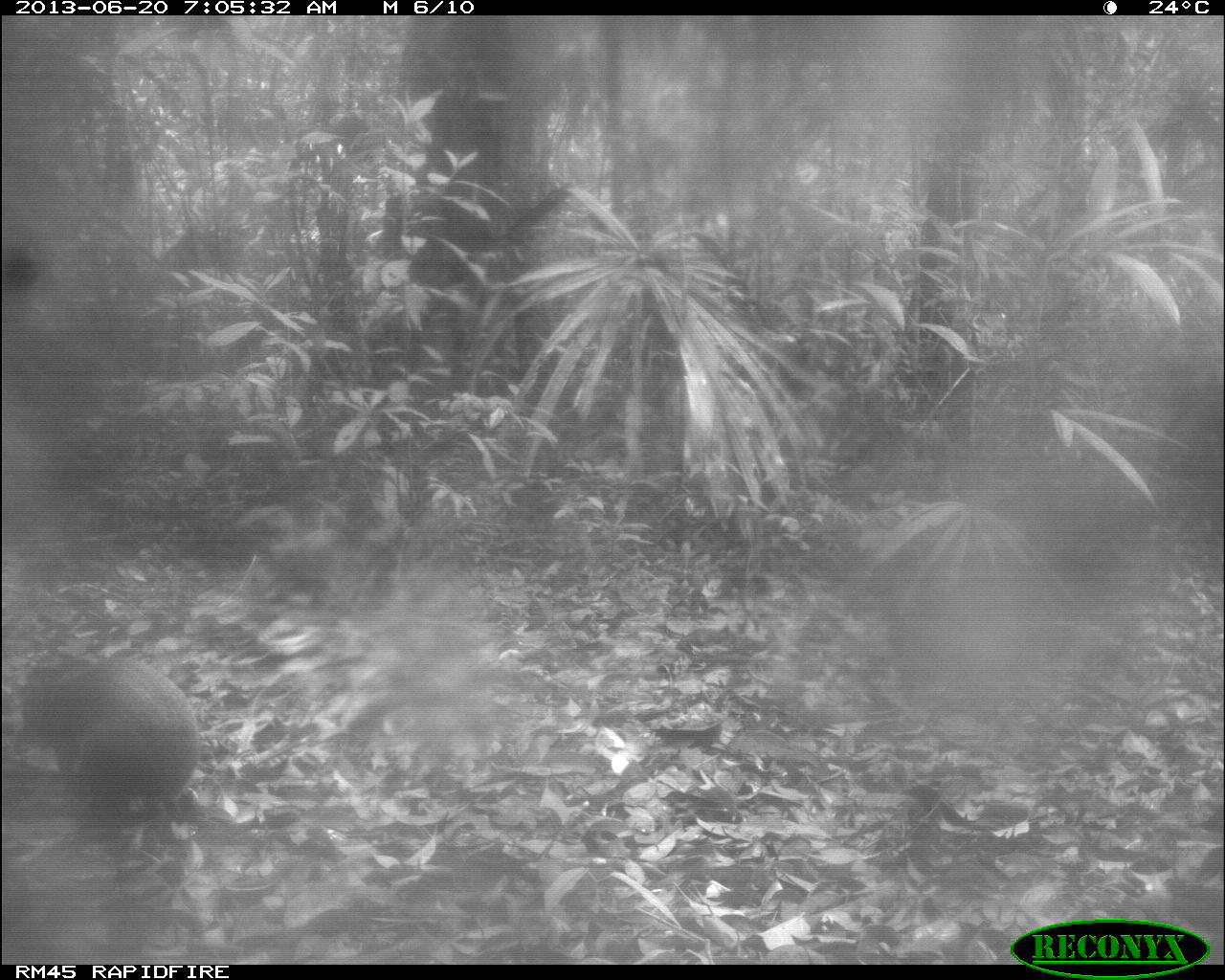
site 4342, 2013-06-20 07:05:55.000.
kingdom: Animalia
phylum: Chordata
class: Mammalia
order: Rodentia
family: Dasyproctidae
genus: Dasyprocta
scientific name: Dasyprocta punctata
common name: central american agouti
Dasyprocta punctata (central american agouti), count 1.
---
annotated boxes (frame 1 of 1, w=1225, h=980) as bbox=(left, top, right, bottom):
dasyprocta punctata: bbox=(22, 654, 198, 838)